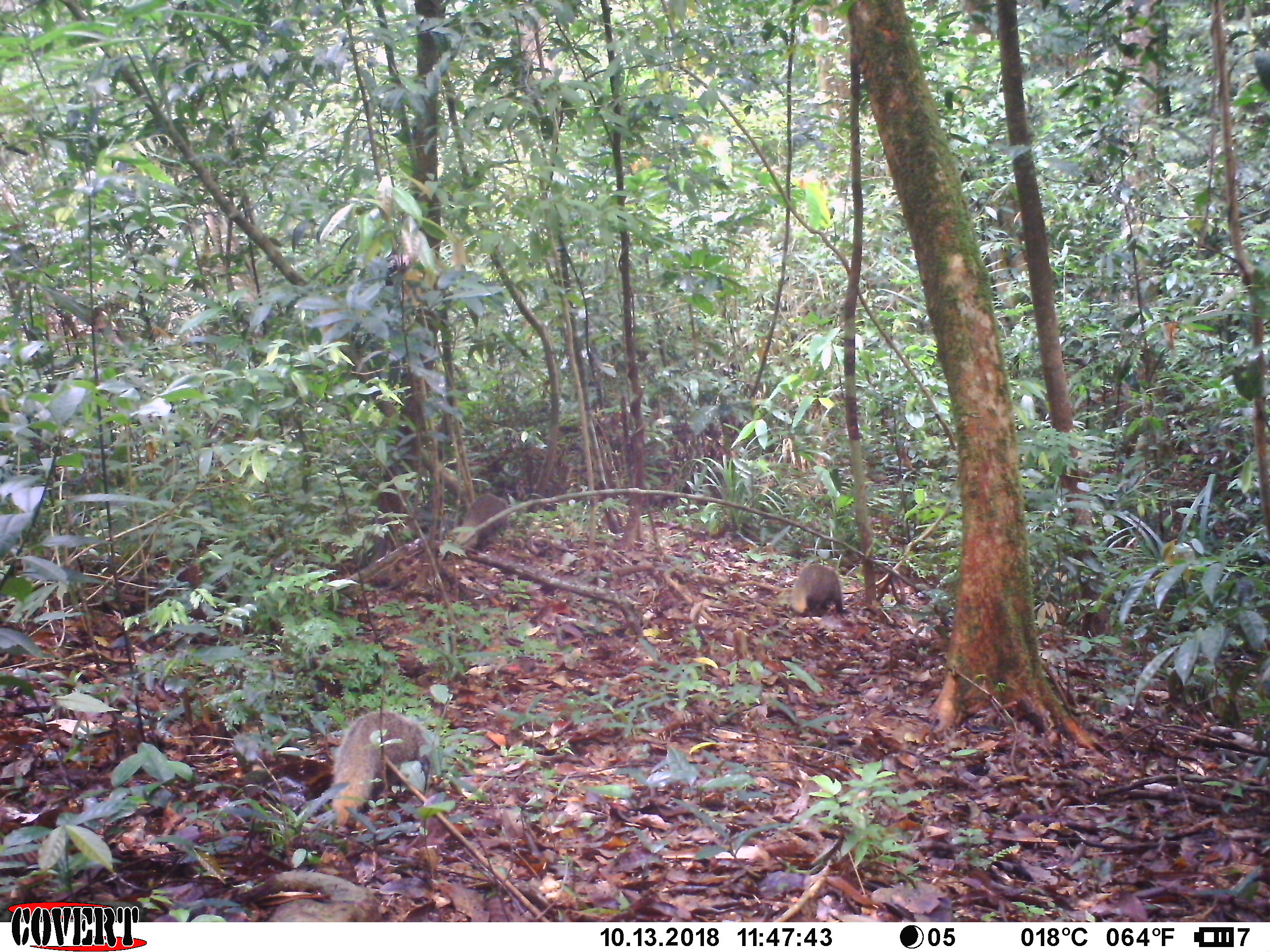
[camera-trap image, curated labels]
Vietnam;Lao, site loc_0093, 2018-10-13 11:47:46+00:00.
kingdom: Animalia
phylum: Chordata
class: Mammalia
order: Carnivora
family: Herpestidae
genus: Urva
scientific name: Urva urva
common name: crab-eating mongoose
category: crab eating mongoose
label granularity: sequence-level